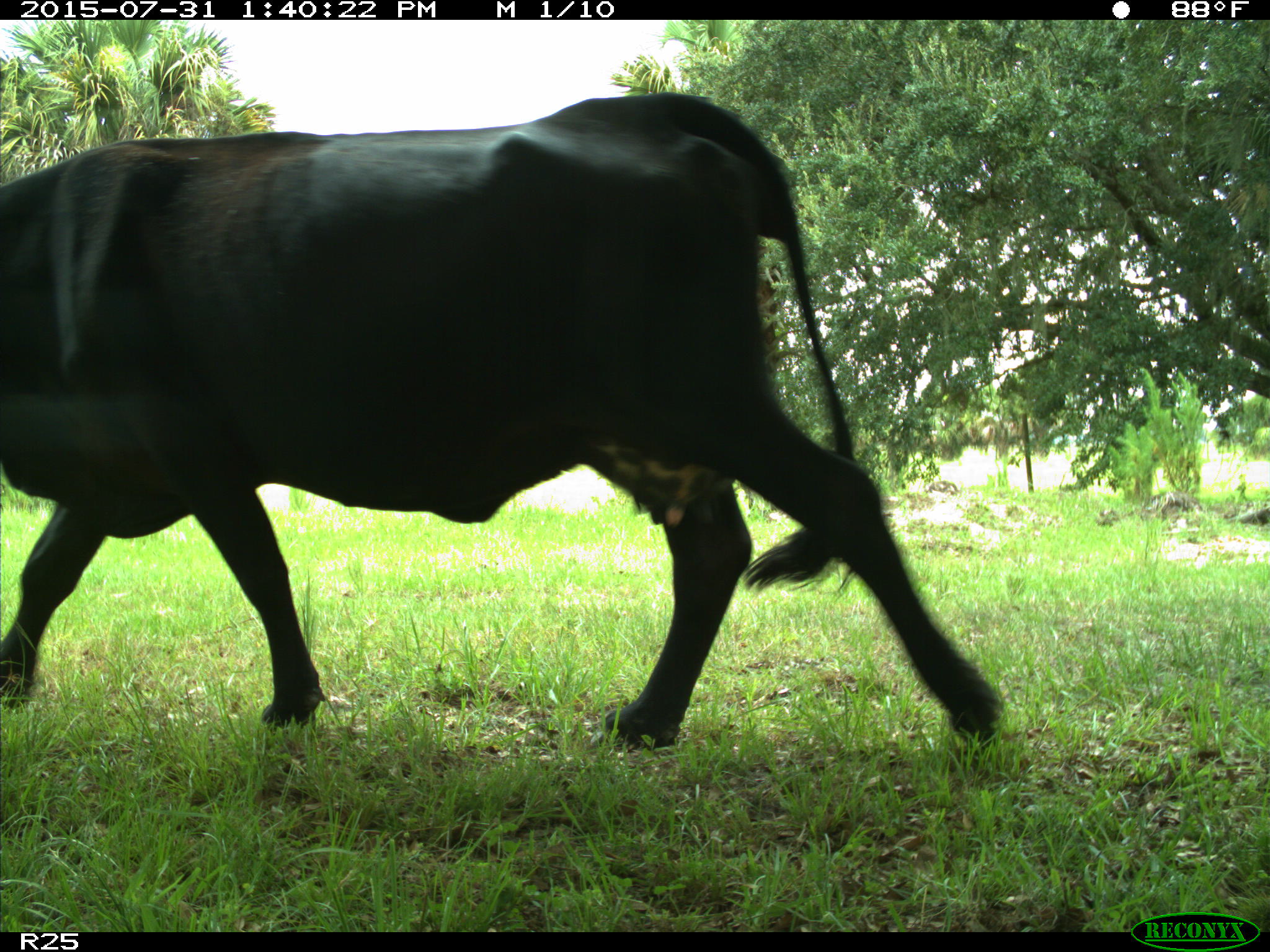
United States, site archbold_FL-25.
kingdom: Animalia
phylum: Chordata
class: Mammalia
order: Artiodactyla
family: Bovidae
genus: Bos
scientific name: Bos taurus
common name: domestic cow